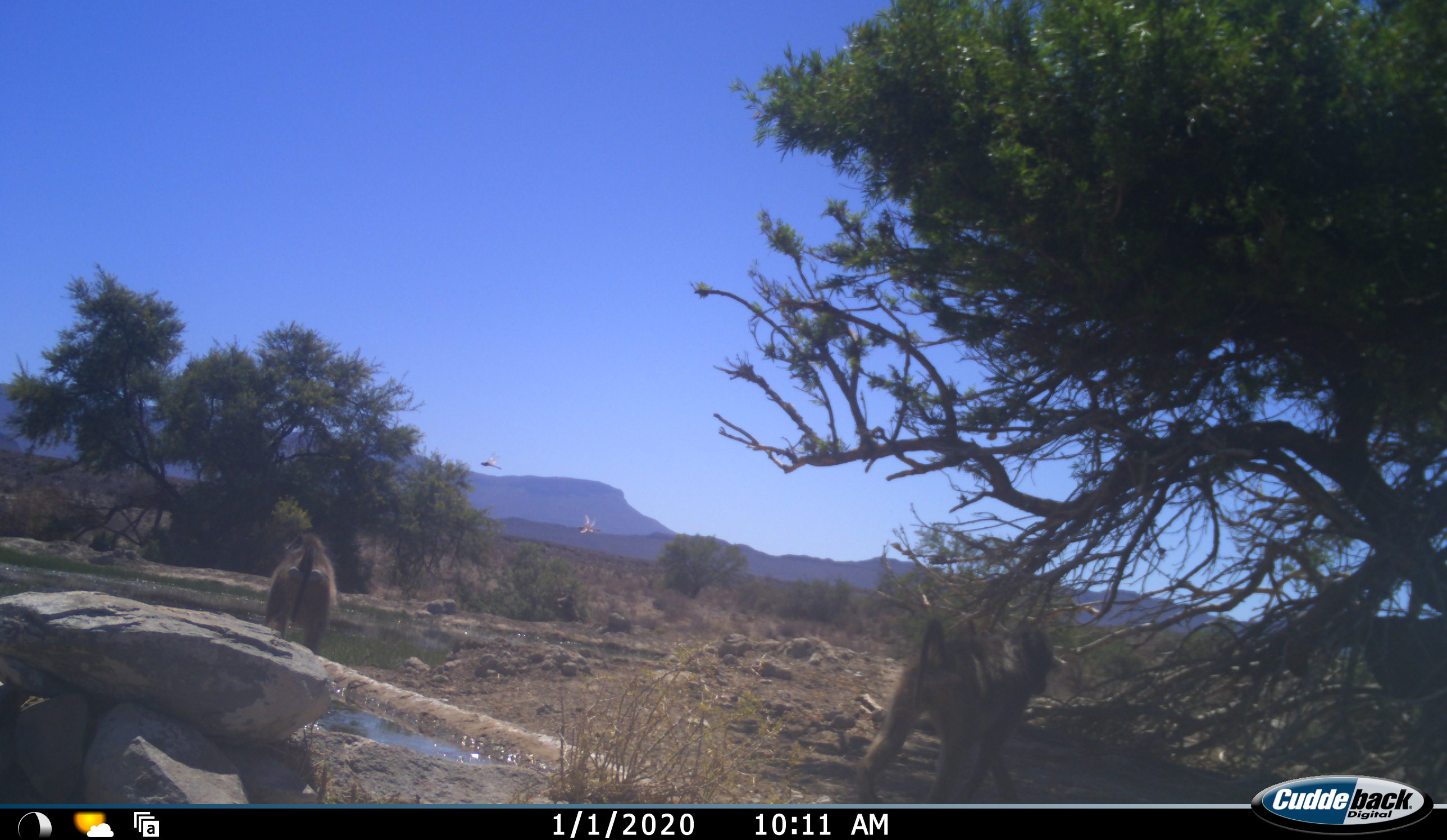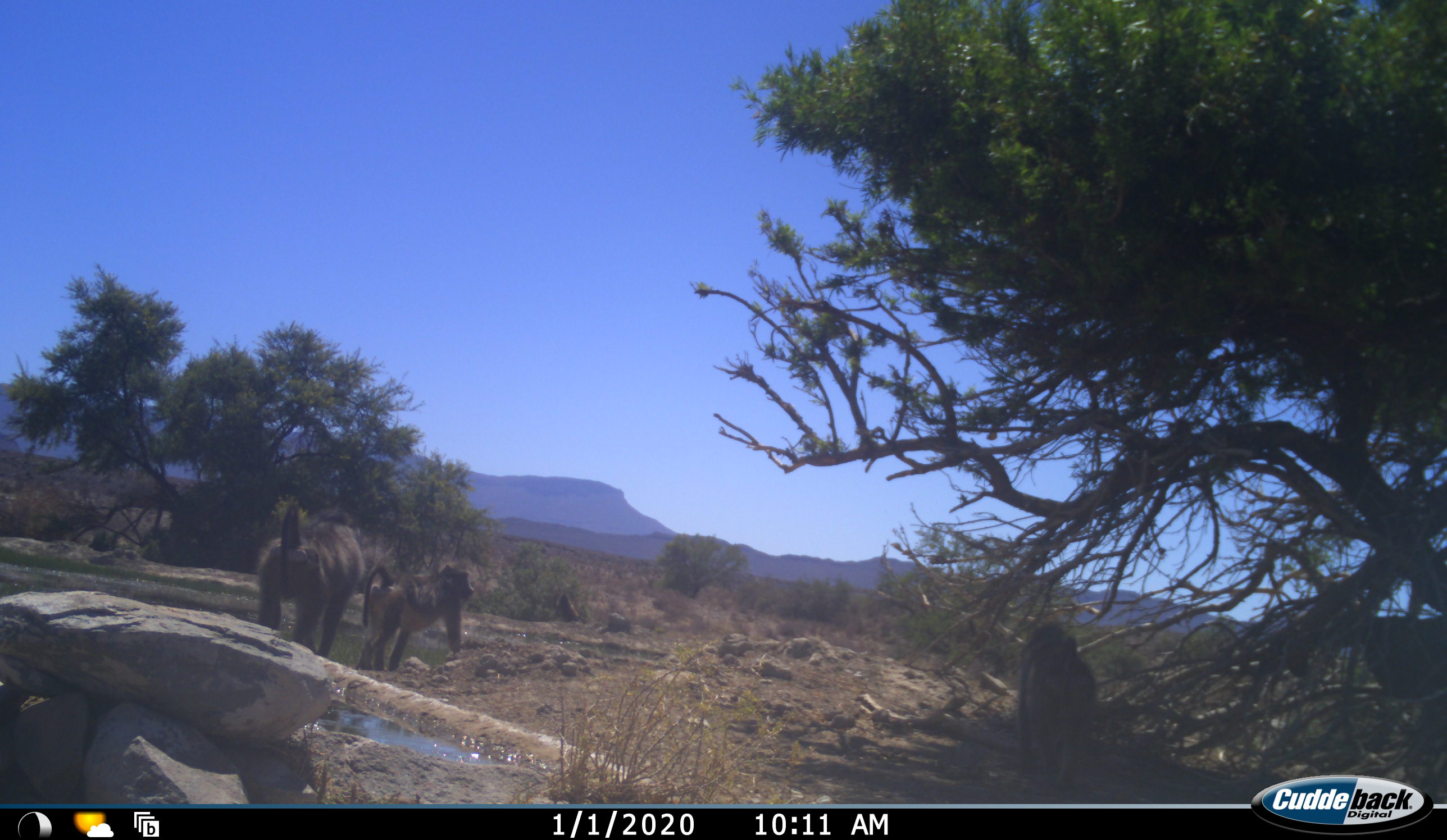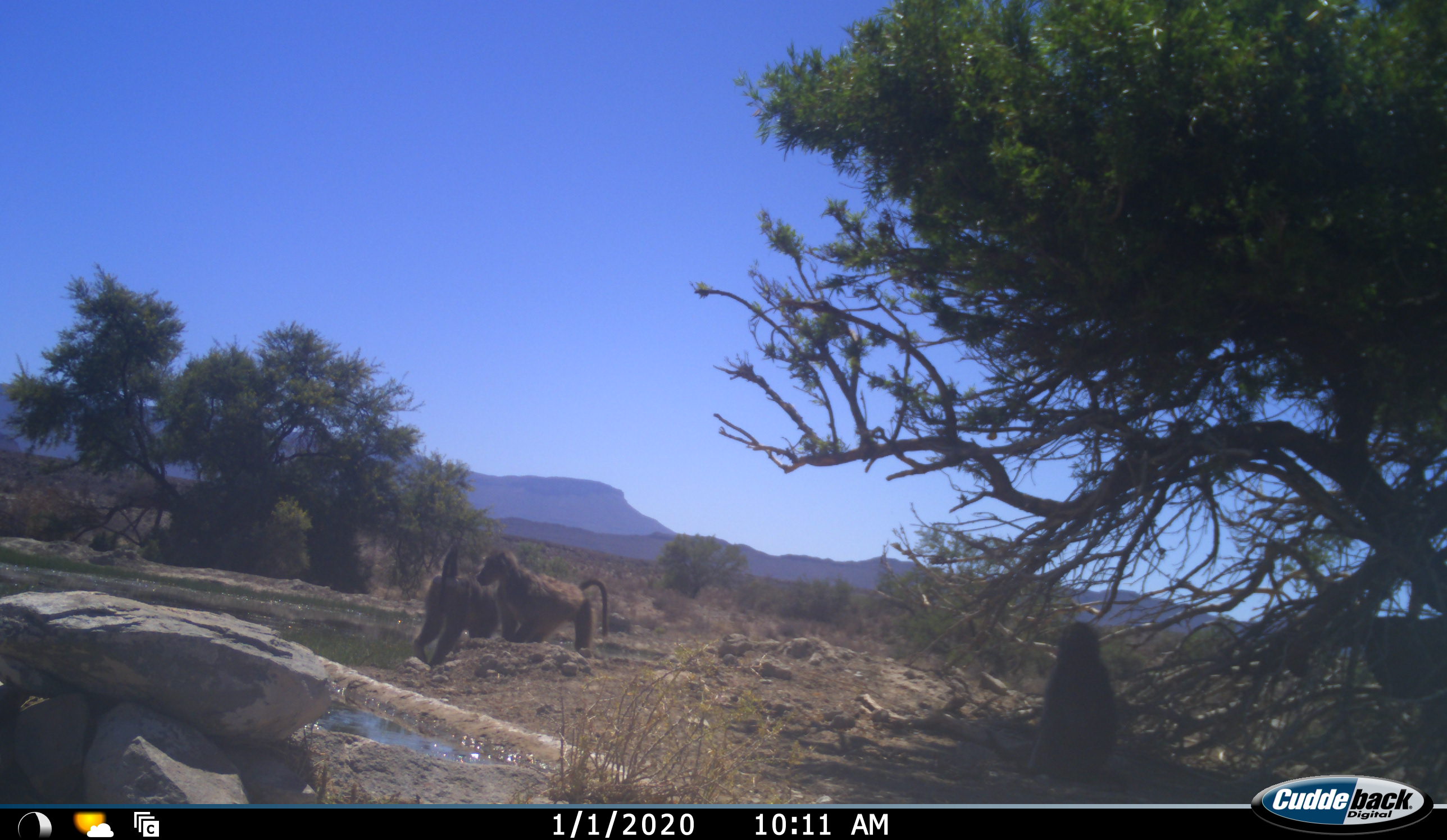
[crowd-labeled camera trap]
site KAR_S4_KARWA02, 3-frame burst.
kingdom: Animalia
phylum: Chordata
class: Mammalia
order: Primates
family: Cercopithecidae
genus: Papio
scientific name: Papio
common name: baboon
Baboon (Papio), count 3. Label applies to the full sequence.